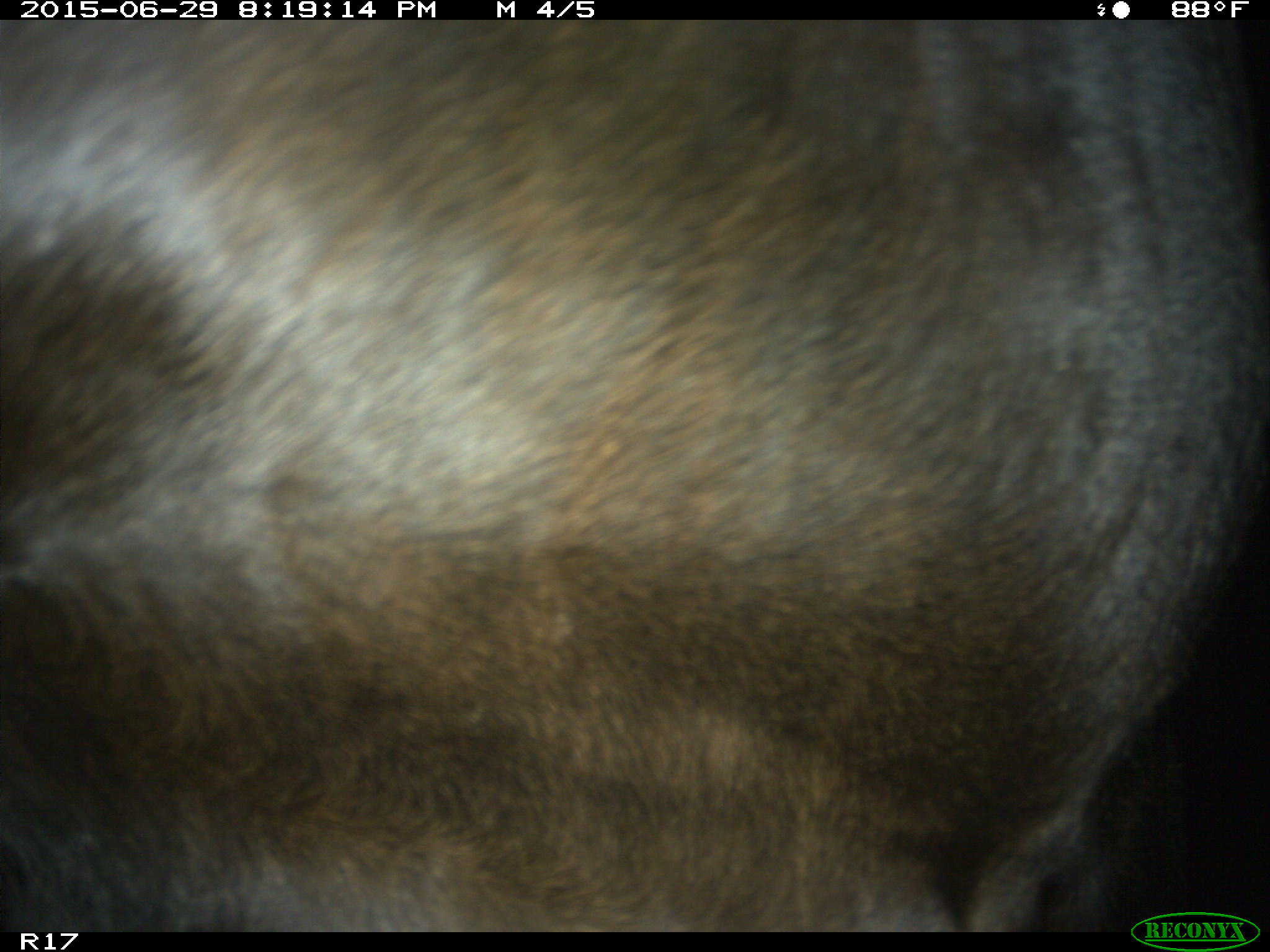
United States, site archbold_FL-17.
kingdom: Animalia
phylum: Chordata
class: Mammalia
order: Artiodactyla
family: Bovidae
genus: Bos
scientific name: Bos taurus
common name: domestic cow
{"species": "Bos taurus (domestic cow)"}